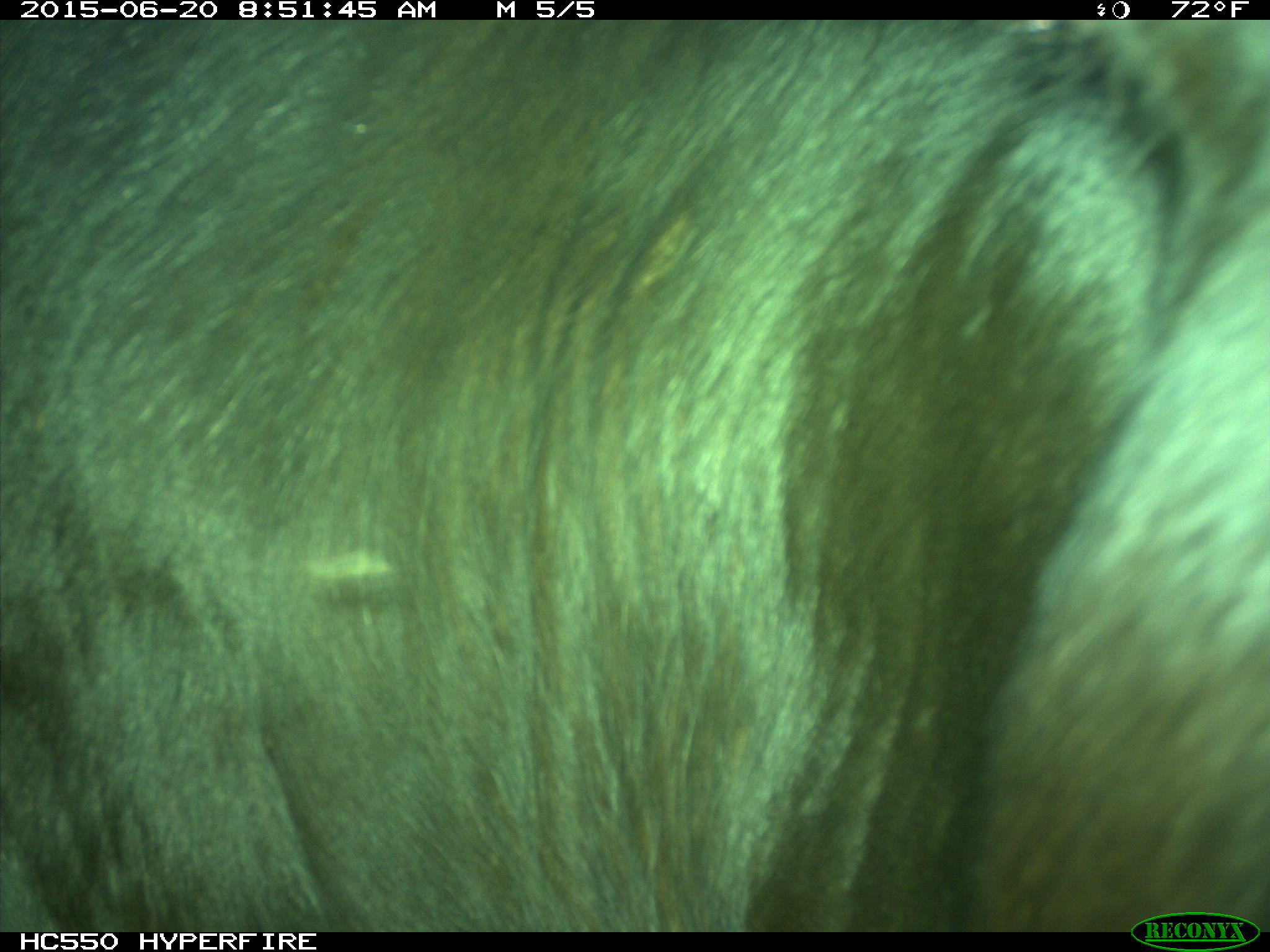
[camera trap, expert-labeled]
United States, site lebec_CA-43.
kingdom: Animalia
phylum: Chordata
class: Mammalia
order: Artiodactyla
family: Bovidae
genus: Bos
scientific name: Bos taurus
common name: domestic cow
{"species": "Bos taurus (domestic cow)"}